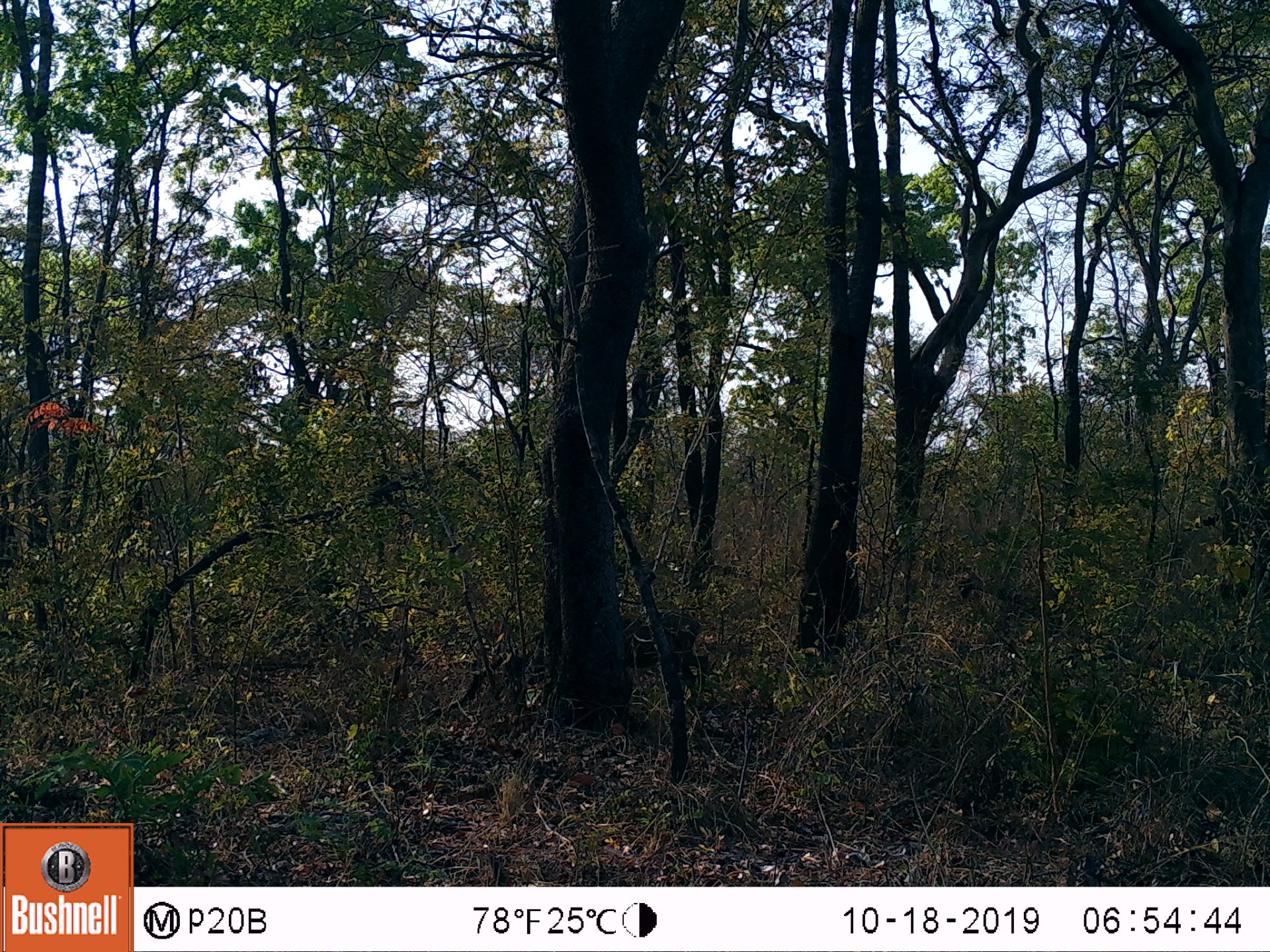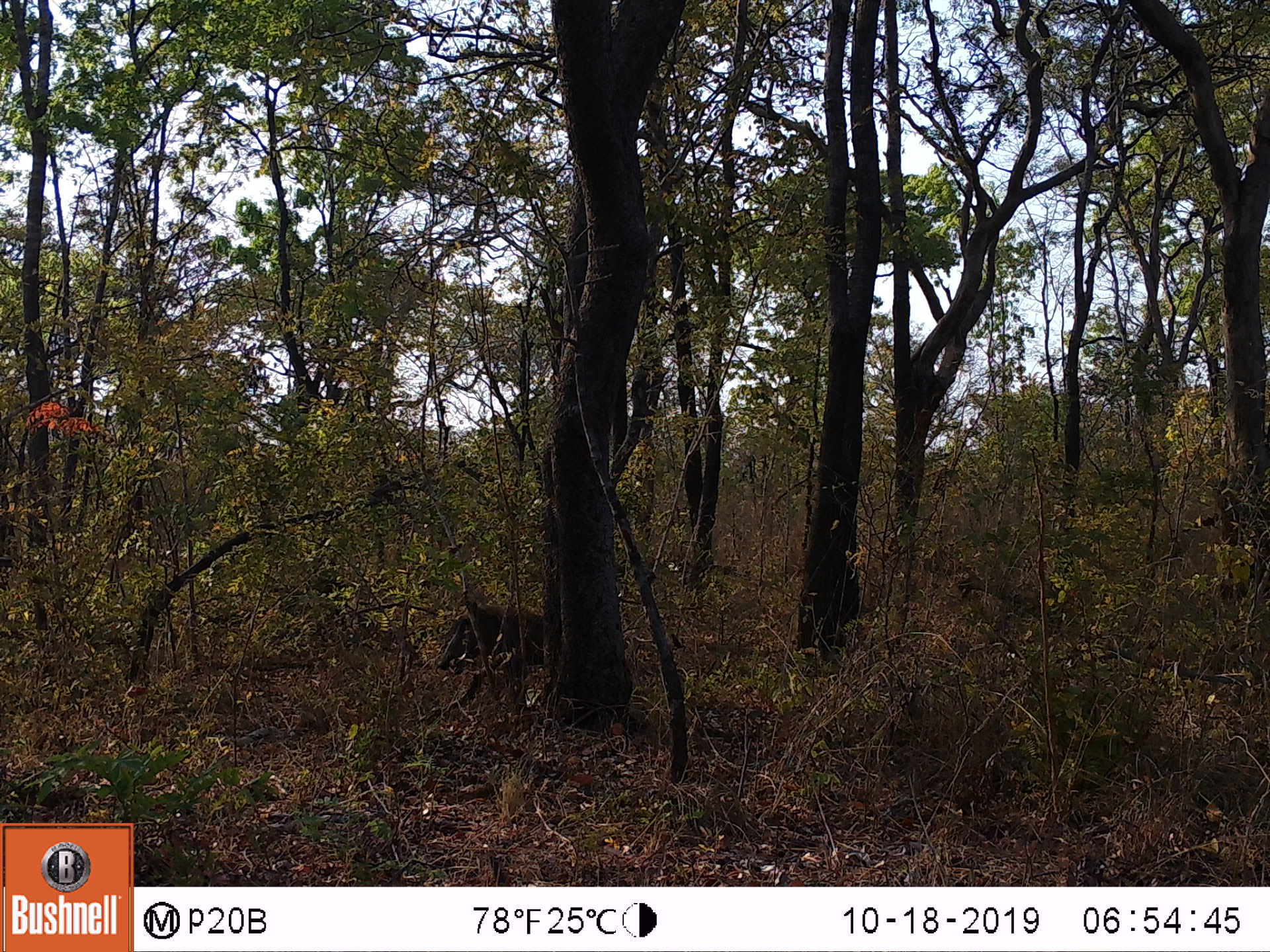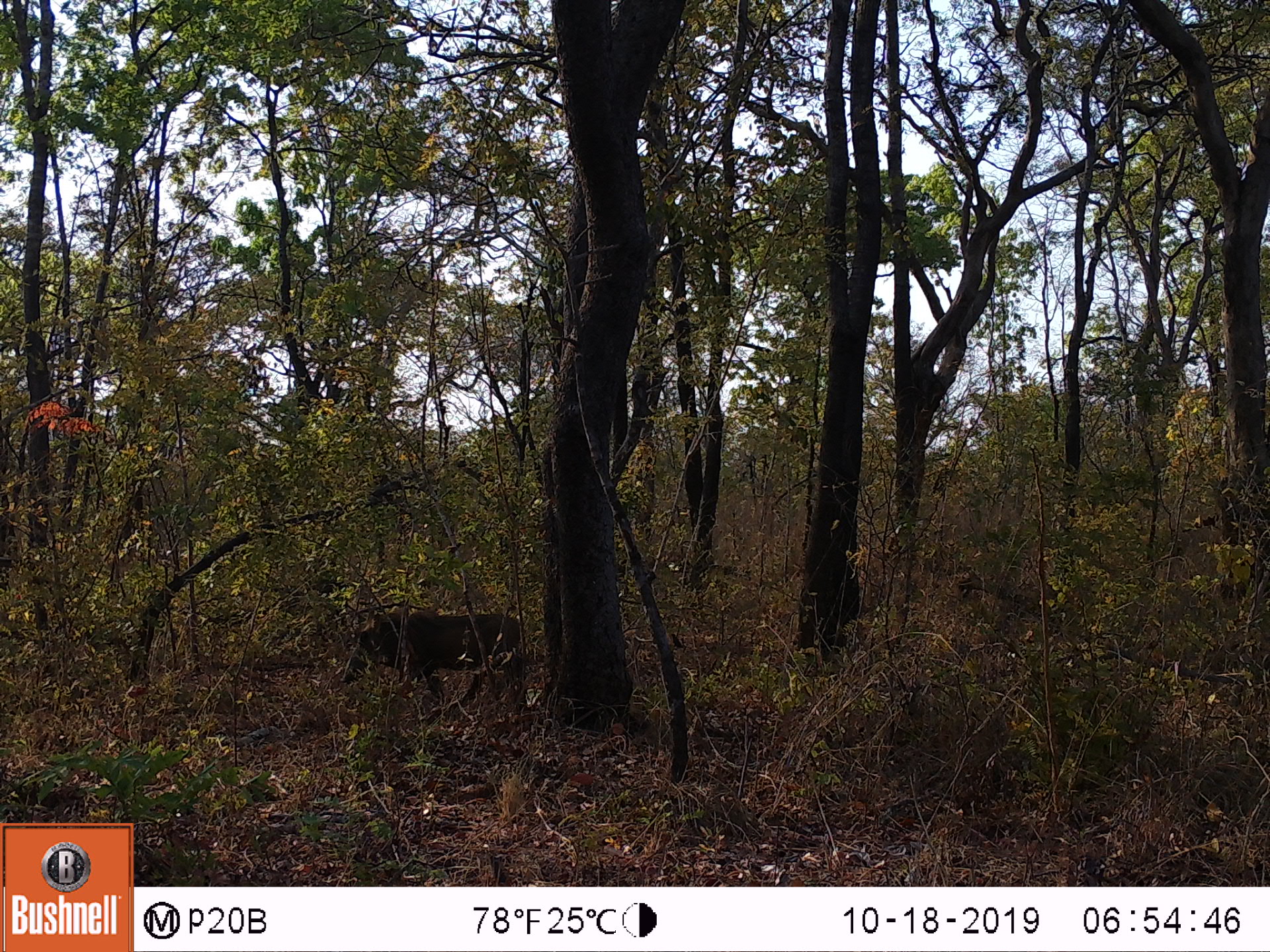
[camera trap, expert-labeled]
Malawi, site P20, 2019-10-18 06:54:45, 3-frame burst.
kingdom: Animalia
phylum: Chordata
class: Mammalia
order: Artiodactyla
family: Suidae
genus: Phacochoerus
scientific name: Phacochoerus africanus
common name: common warthog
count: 1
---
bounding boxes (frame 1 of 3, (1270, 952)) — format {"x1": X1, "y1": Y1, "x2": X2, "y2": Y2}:
common warthog: {"x1": 609, "y1": 603, "x2": 715, "y2": 691}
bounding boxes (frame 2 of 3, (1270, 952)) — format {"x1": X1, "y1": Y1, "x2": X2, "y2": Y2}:
common warthog: {"x1": 430, "y1": 601, "x2": 555, "y2": 713}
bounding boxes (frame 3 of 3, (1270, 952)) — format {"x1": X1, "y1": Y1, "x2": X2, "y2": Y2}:
common warthog: {"x1": 335, "y1": 604, "x2": 528, "y2": 698}